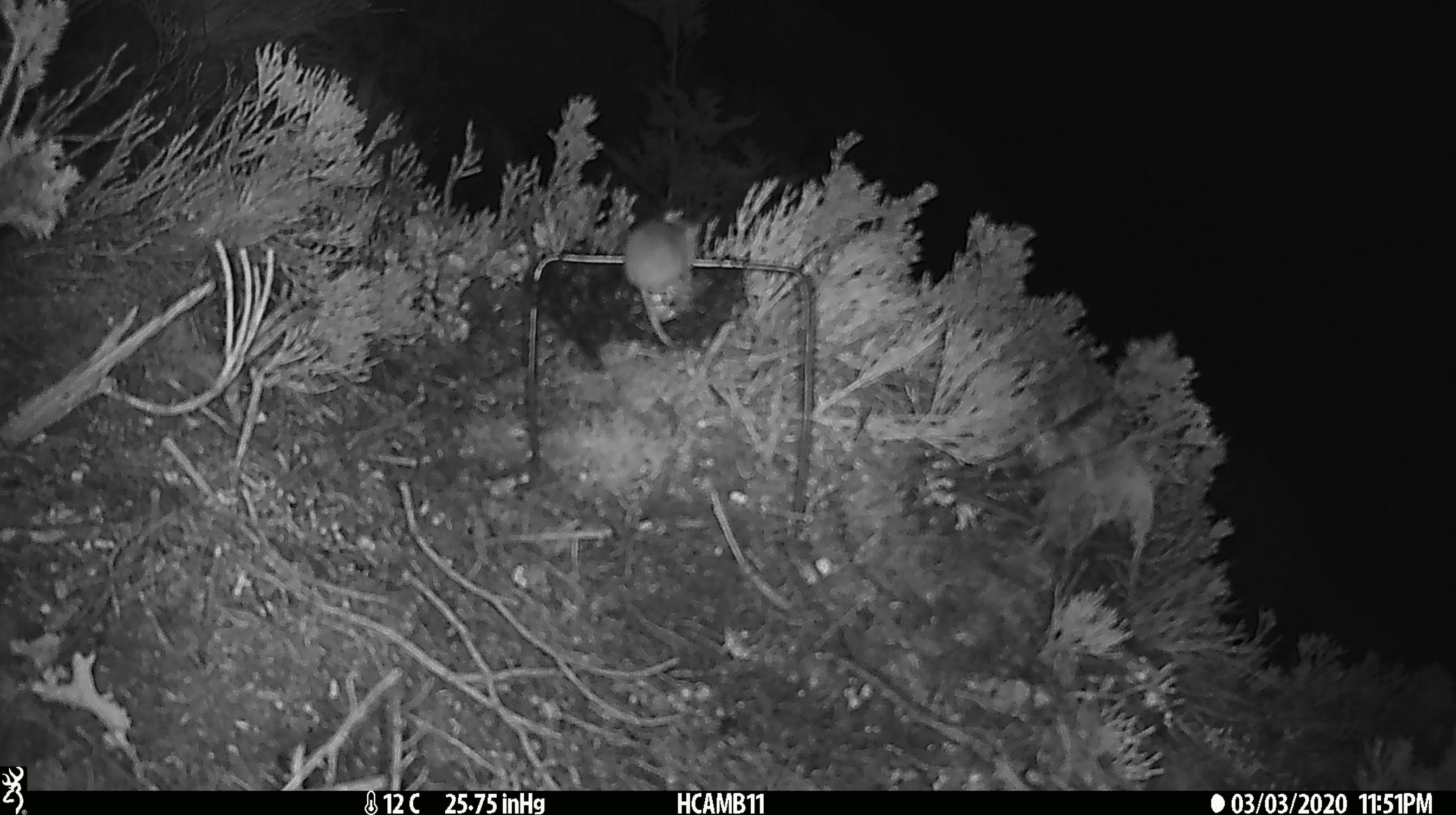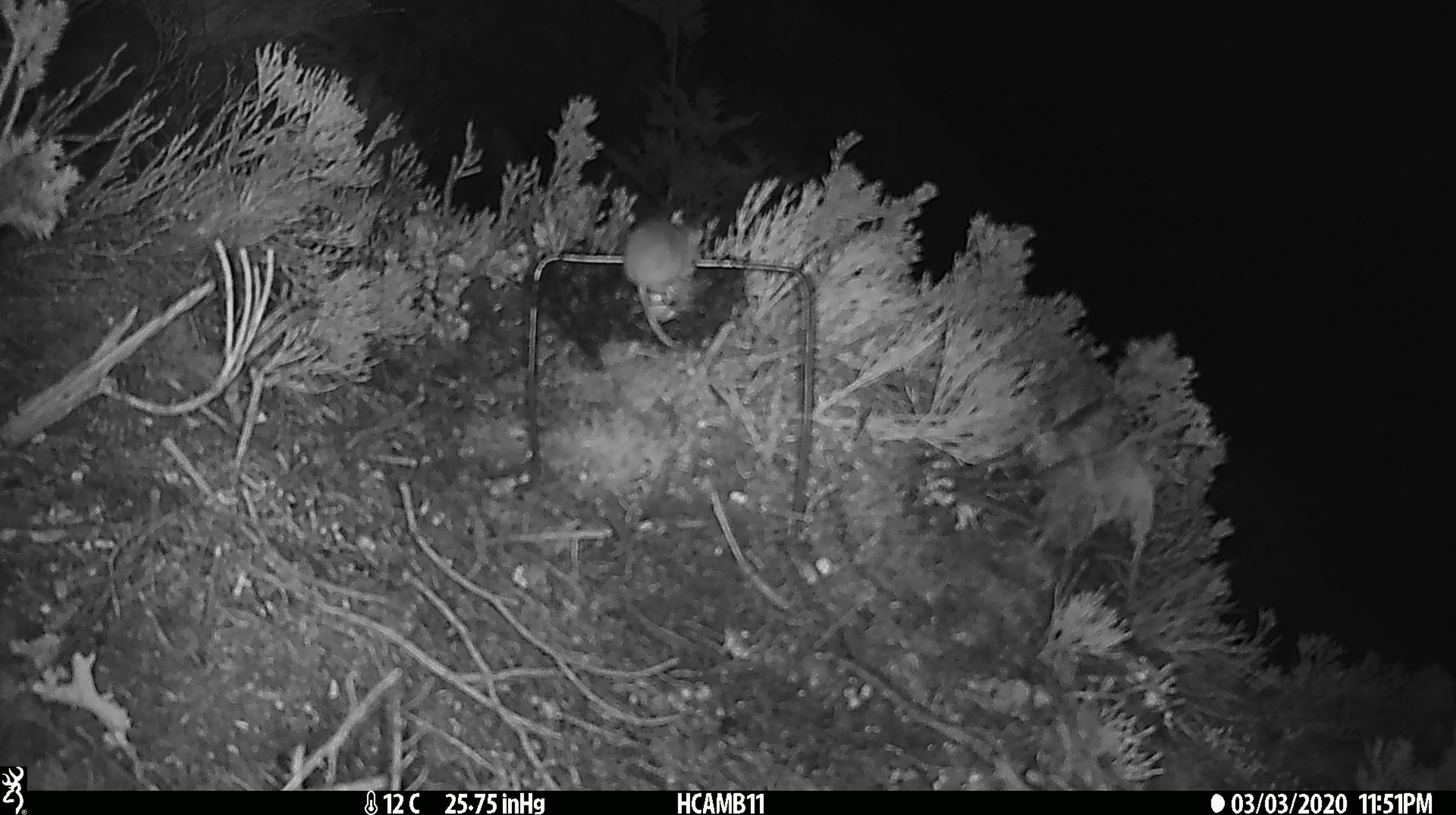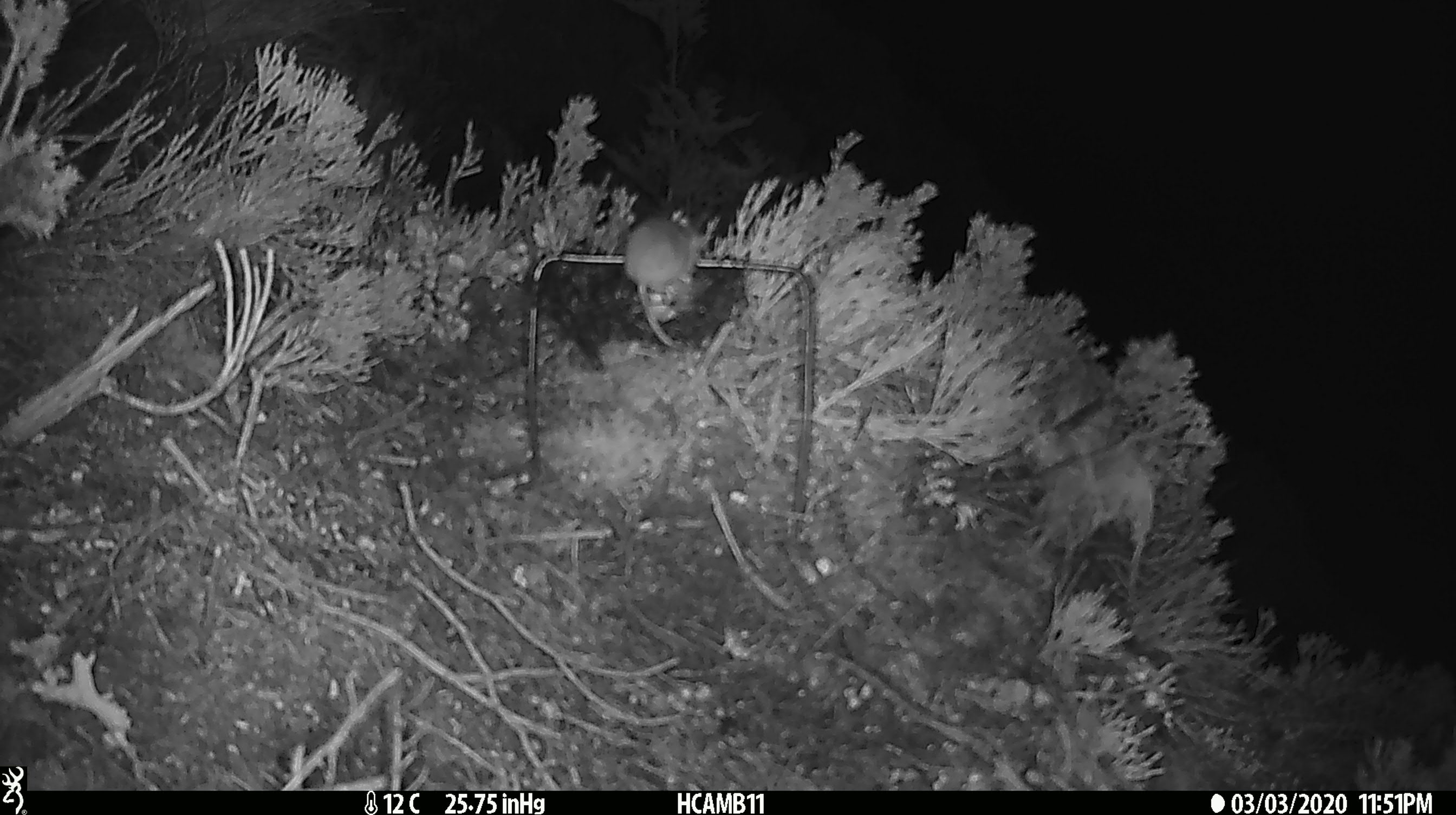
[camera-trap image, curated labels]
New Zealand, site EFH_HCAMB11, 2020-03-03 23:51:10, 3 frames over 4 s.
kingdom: Animalia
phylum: Chordata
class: Mammalia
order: Rodentia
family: Muridae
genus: Mus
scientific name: Mus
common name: mouse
Mouse (Mus).